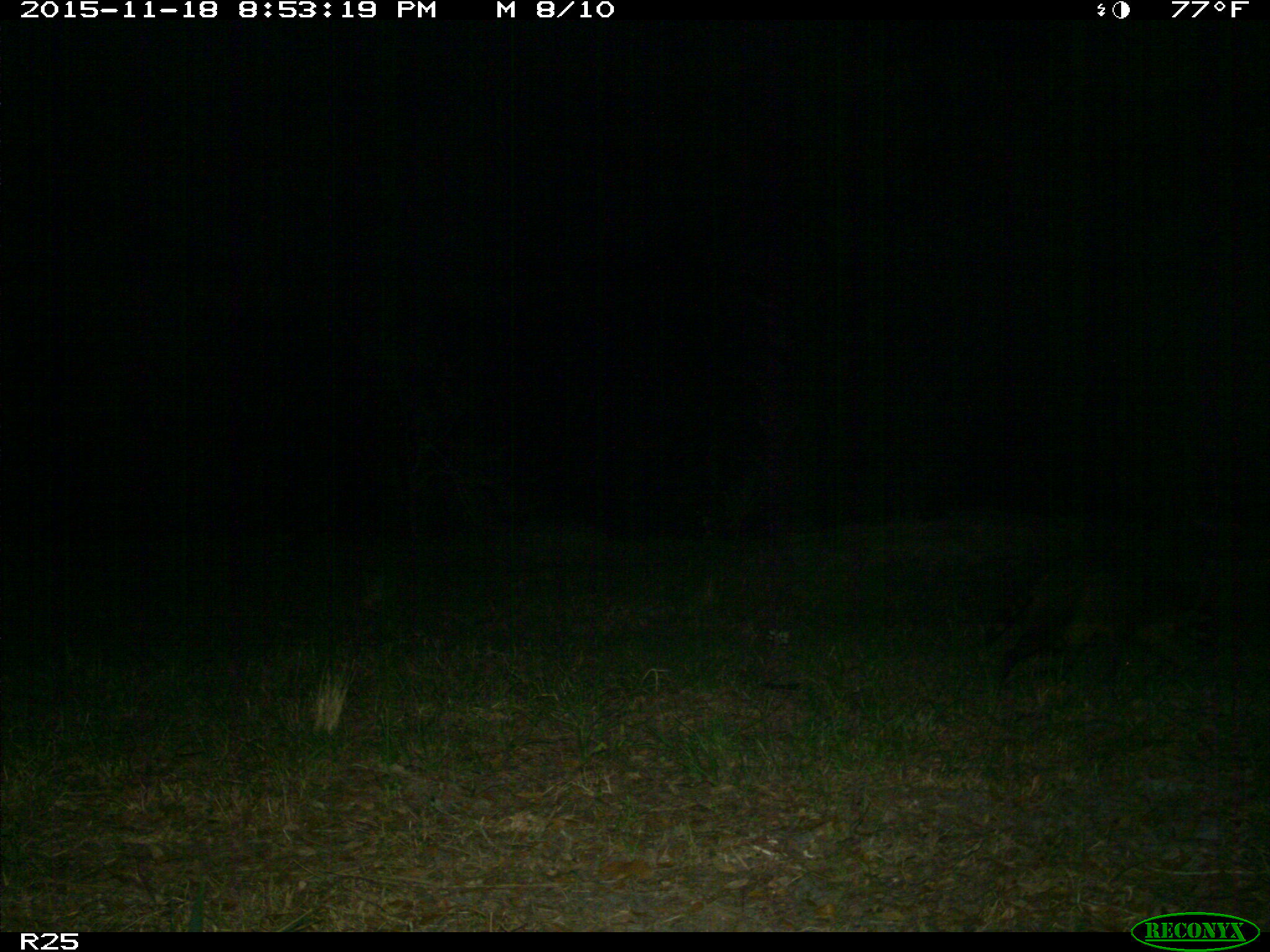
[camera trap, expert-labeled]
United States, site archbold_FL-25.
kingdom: Animalia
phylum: Chordata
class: Mammalia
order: Carnivora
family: Procyonidae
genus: Procyon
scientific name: Procyon lotor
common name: common raccoon